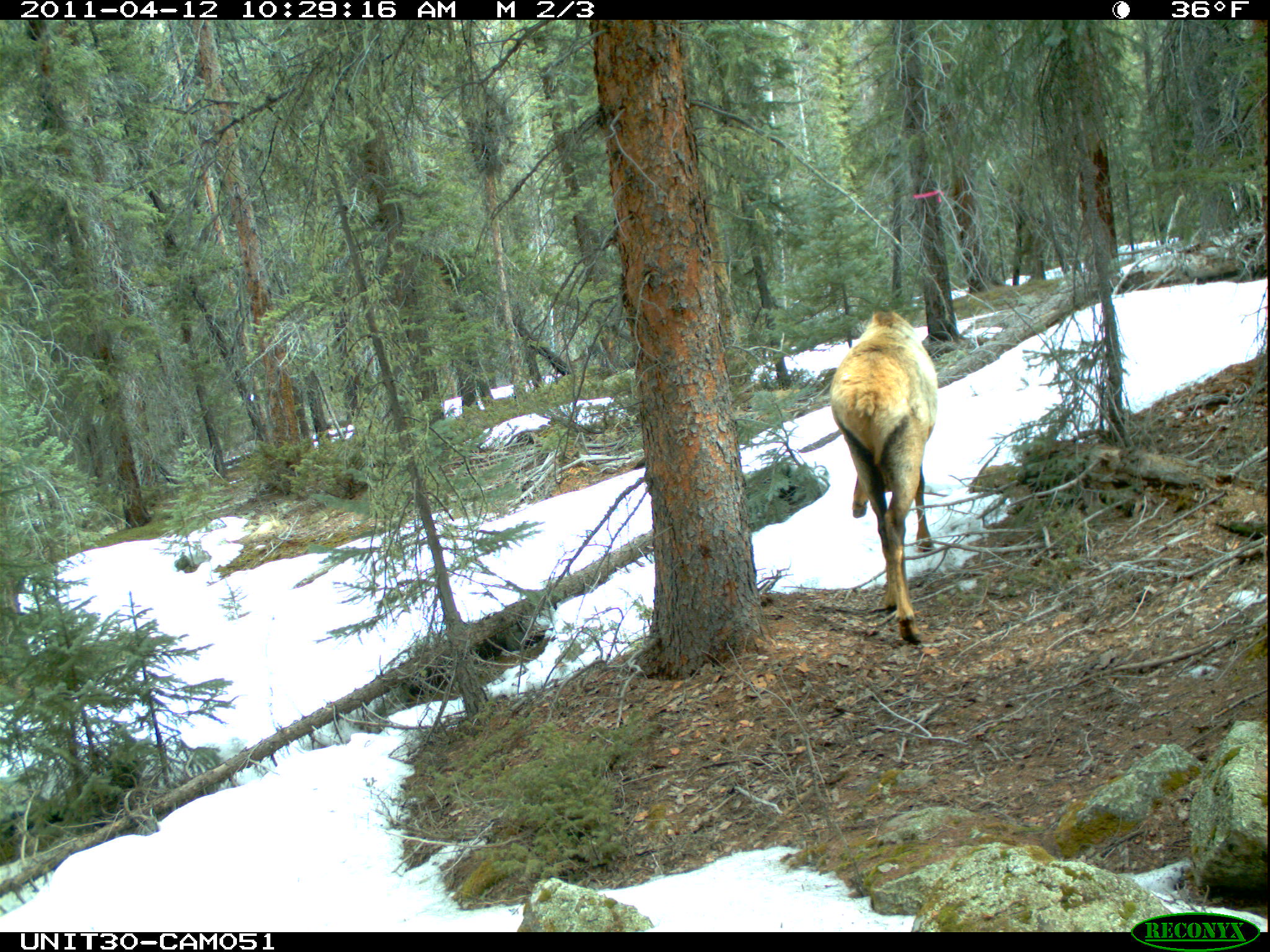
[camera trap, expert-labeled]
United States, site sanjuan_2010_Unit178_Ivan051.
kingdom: Animalia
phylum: Chordata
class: Mammalia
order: Artiodactyla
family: Cervidae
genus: Cervus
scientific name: Cervus elaphus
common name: red deer